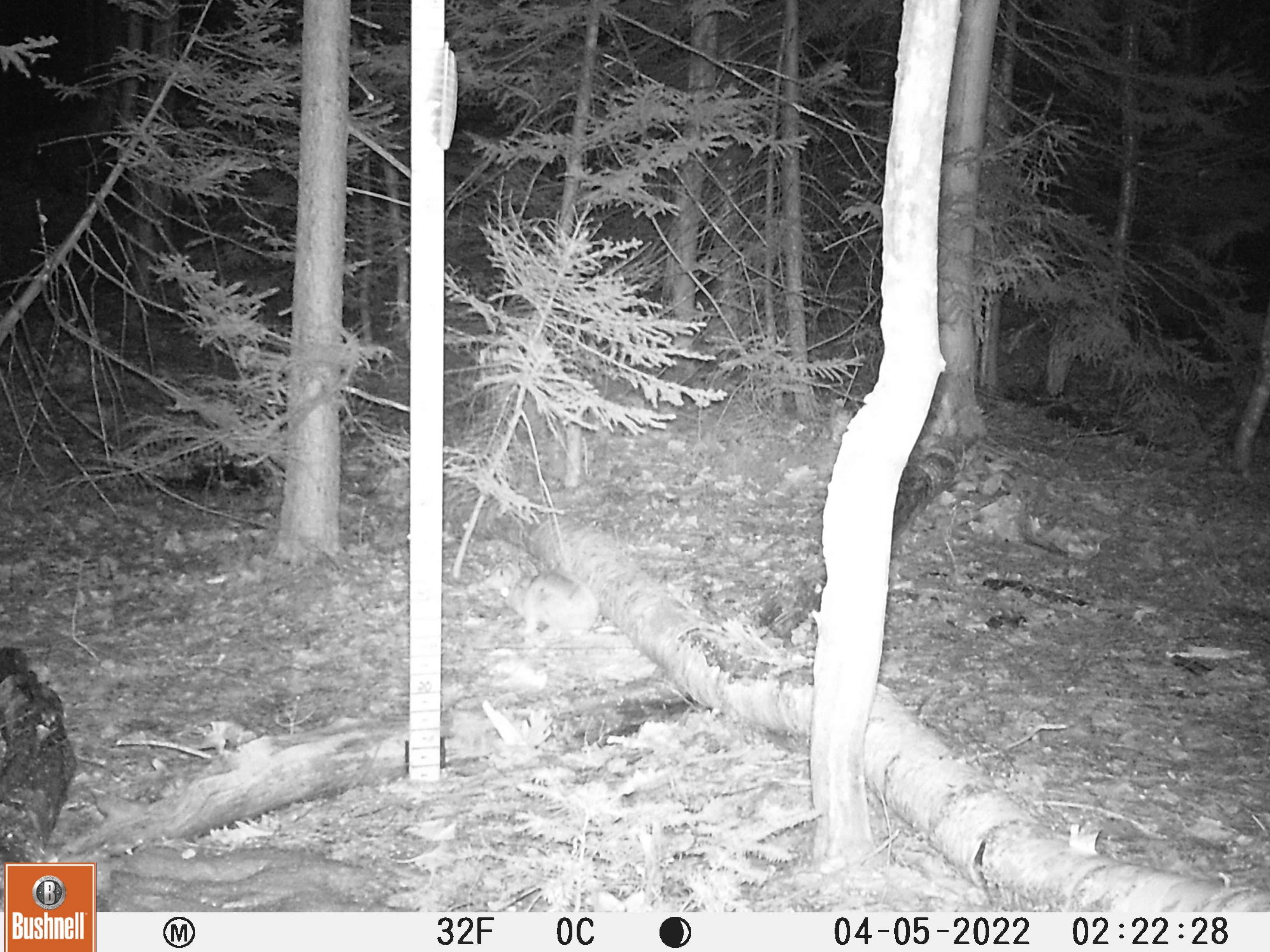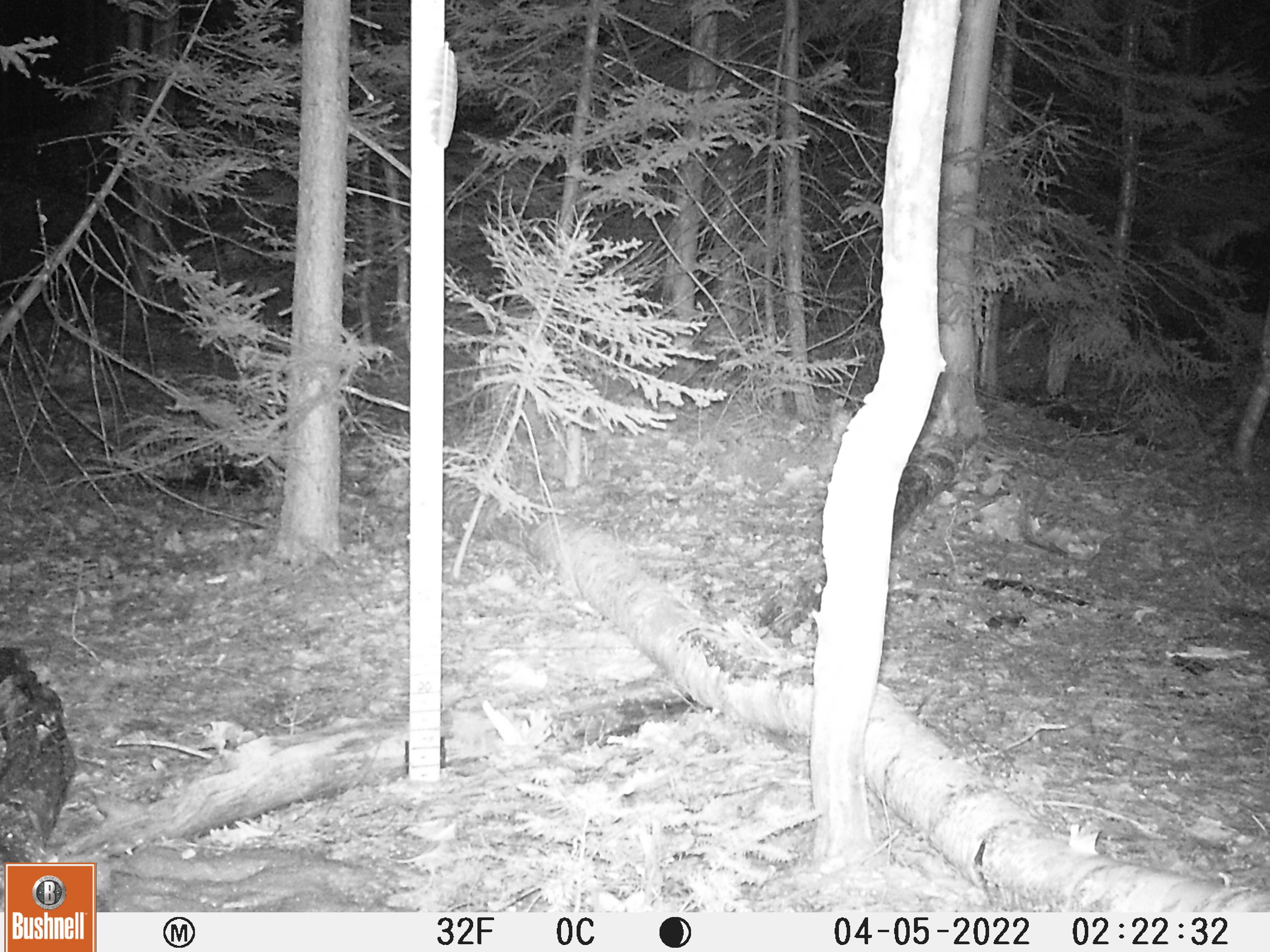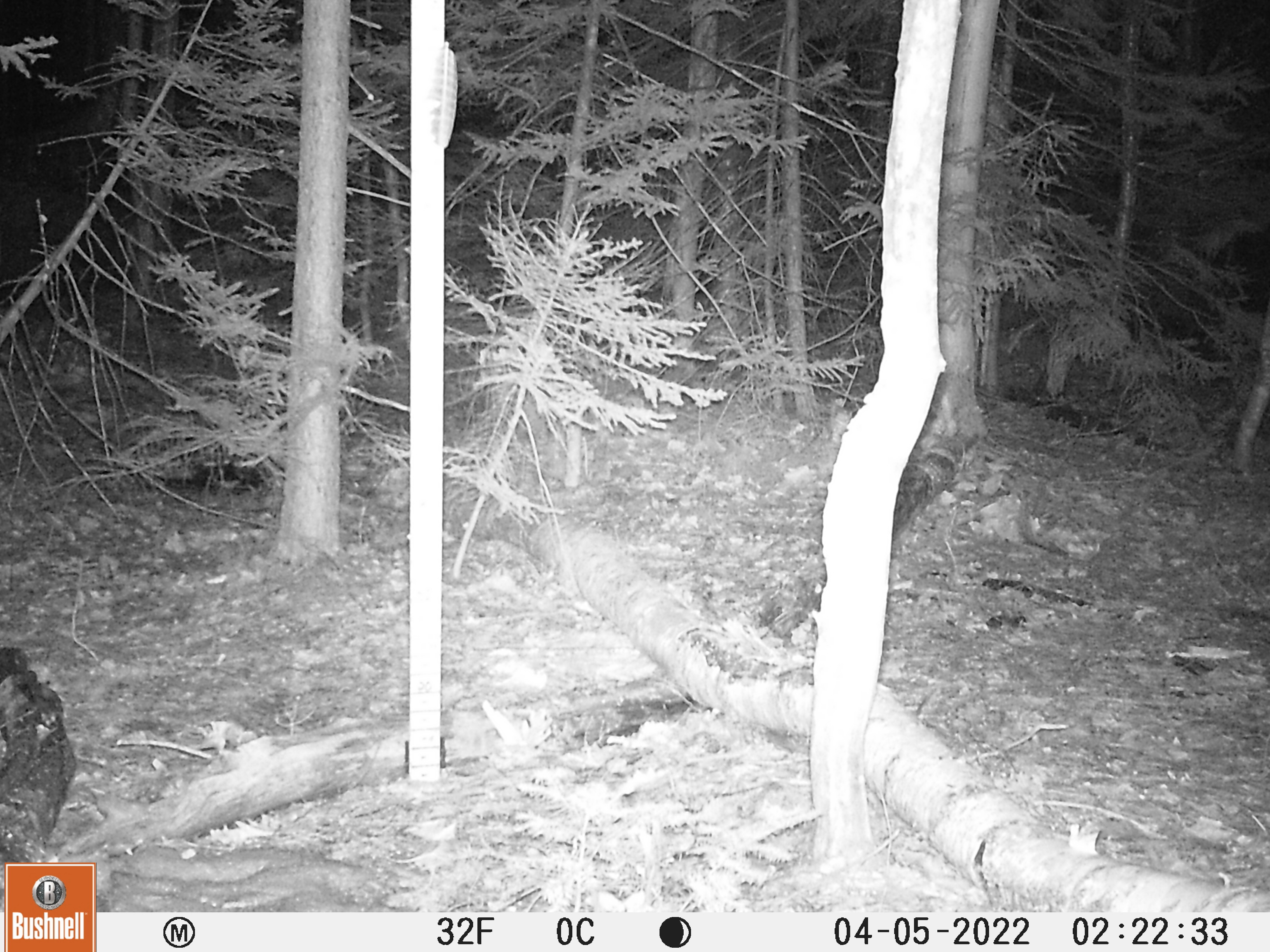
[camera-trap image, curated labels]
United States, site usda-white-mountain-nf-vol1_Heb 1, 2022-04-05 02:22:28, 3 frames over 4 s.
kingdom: Animalia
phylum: Chordata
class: Mammalia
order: Lagomorpha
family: Leporidae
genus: Sylvilagus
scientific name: Sylvilagus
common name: cottontail rabbit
Cottontail rabbit (Sylvilagus).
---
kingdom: Animalia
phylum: Chordata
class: Mammalia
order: Lagomorpha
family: Leporidae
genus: Lepus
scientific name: Lepus americanus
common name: snowshoe hare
Snowshoe hare (Lepus americanus).